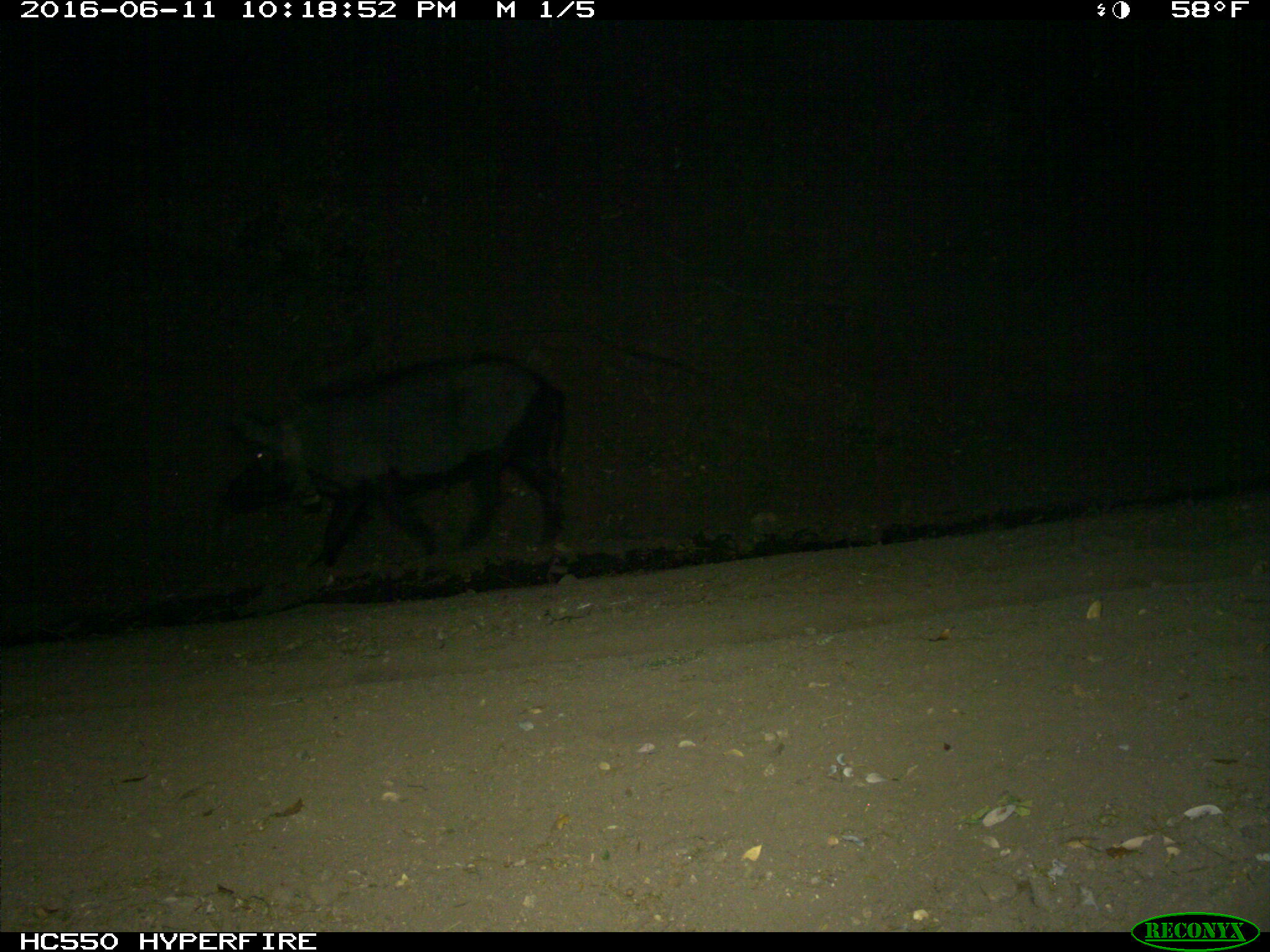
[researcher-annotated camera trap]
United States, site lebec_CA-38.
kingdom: Animalia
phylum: Chordata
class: Mammalia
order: Artiodactyla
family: Suidae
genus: Sus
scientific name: Sus scrofa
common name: wild boar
Sus scrofa (wild boar).